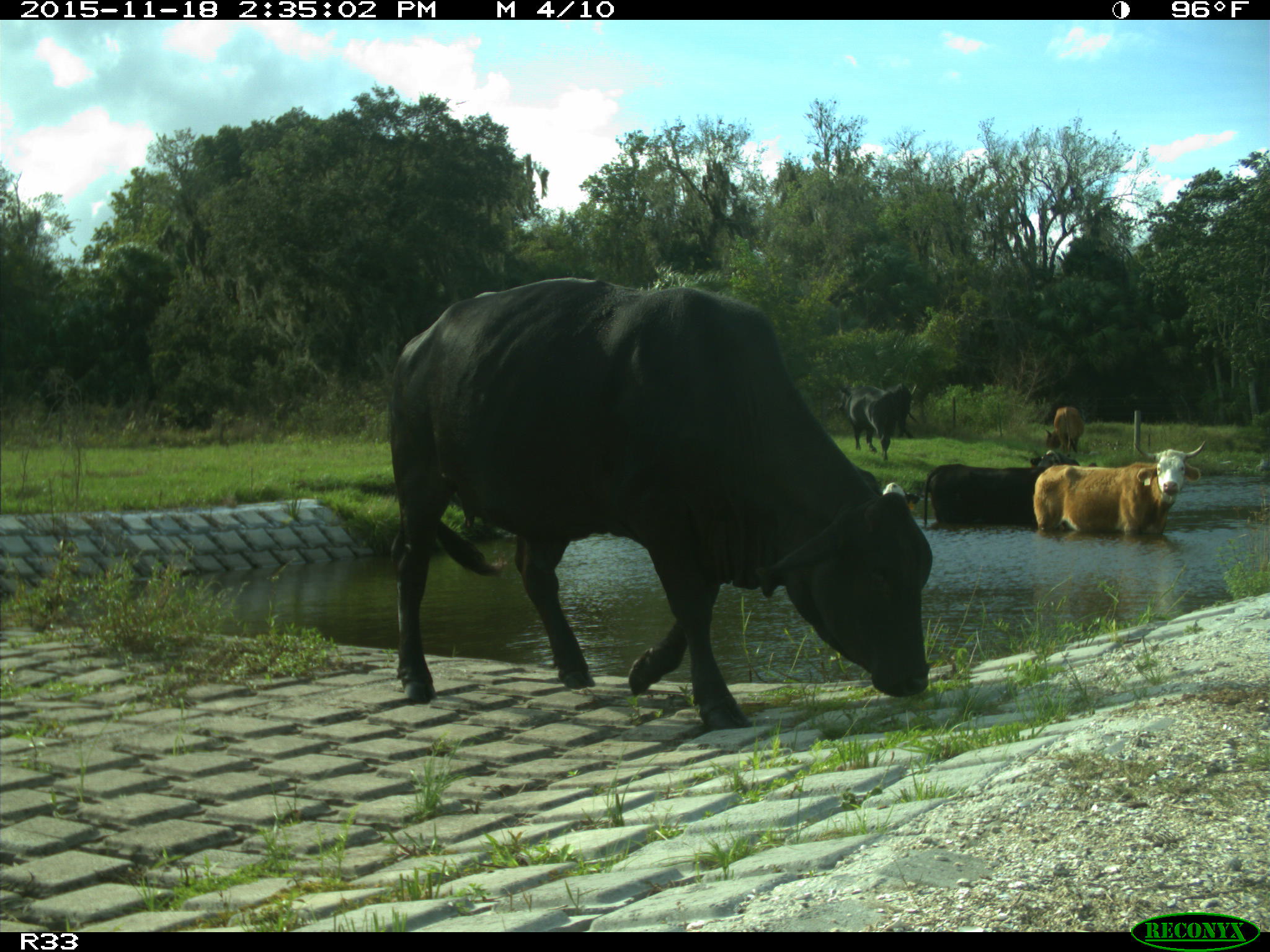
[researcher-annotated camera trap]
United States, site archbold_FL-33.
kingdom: Animalia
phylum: Chordata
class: Mammalia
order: Artiodactyla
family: Bovidae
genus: Bos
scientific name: Bos taurus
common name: domestic cow